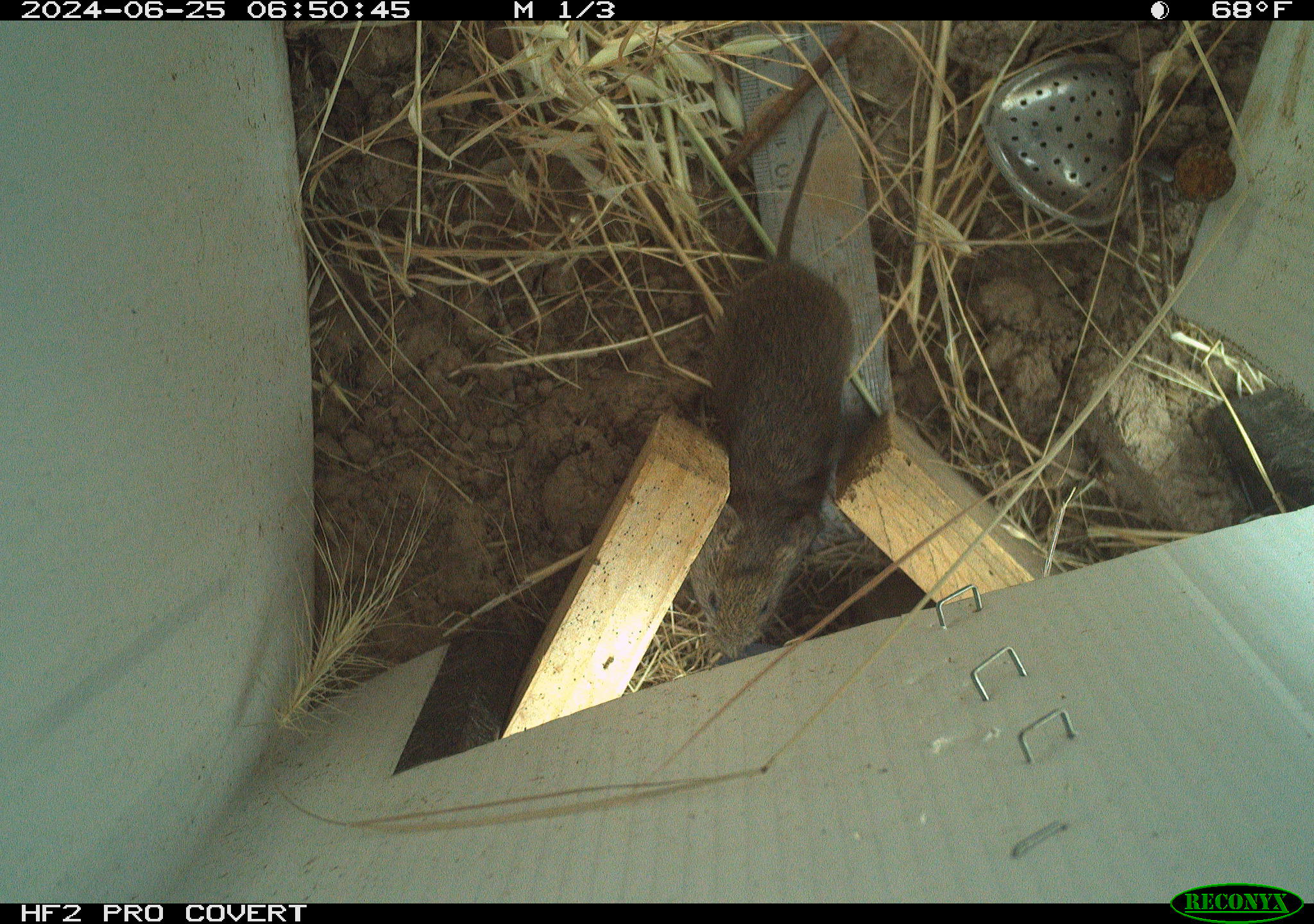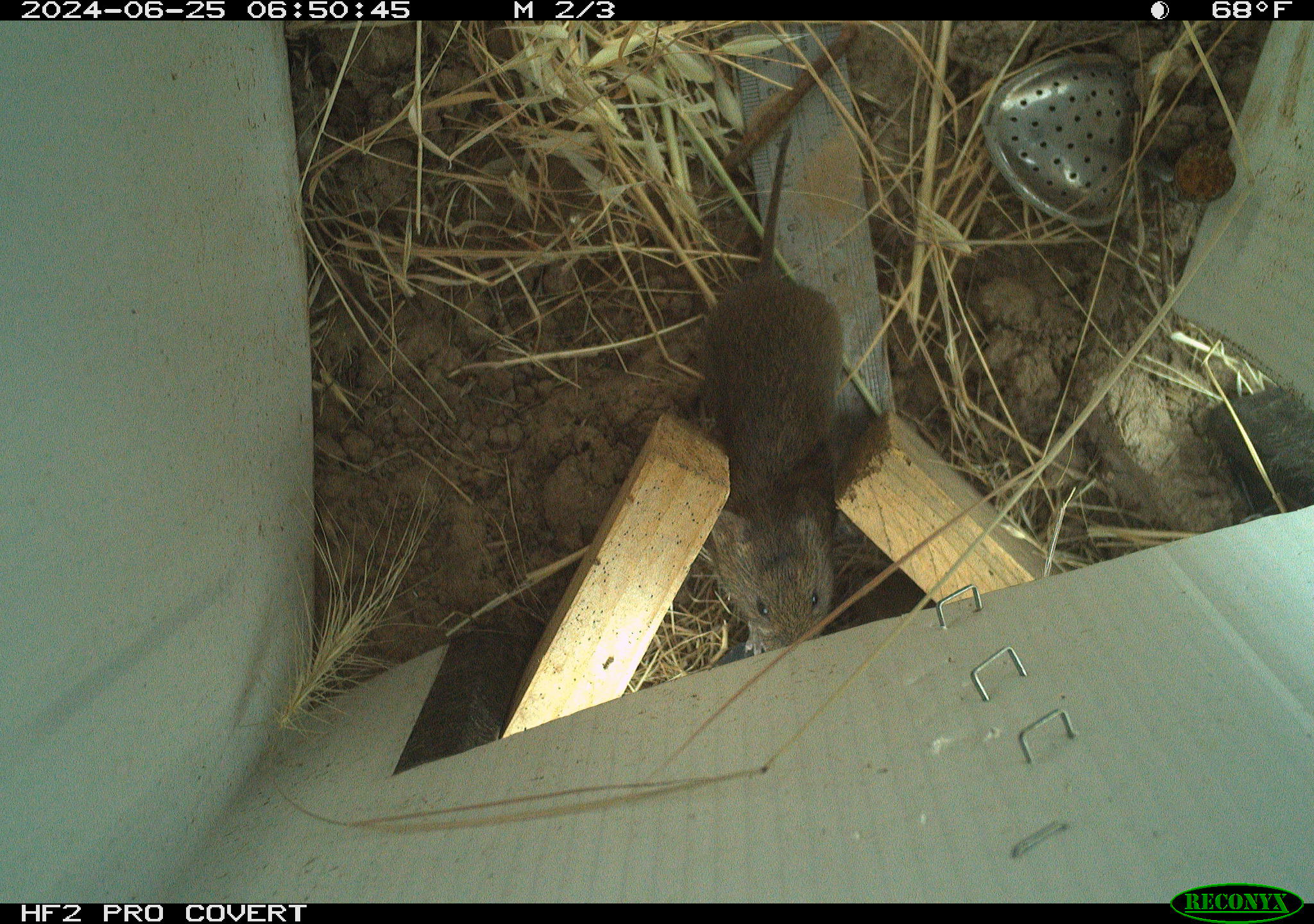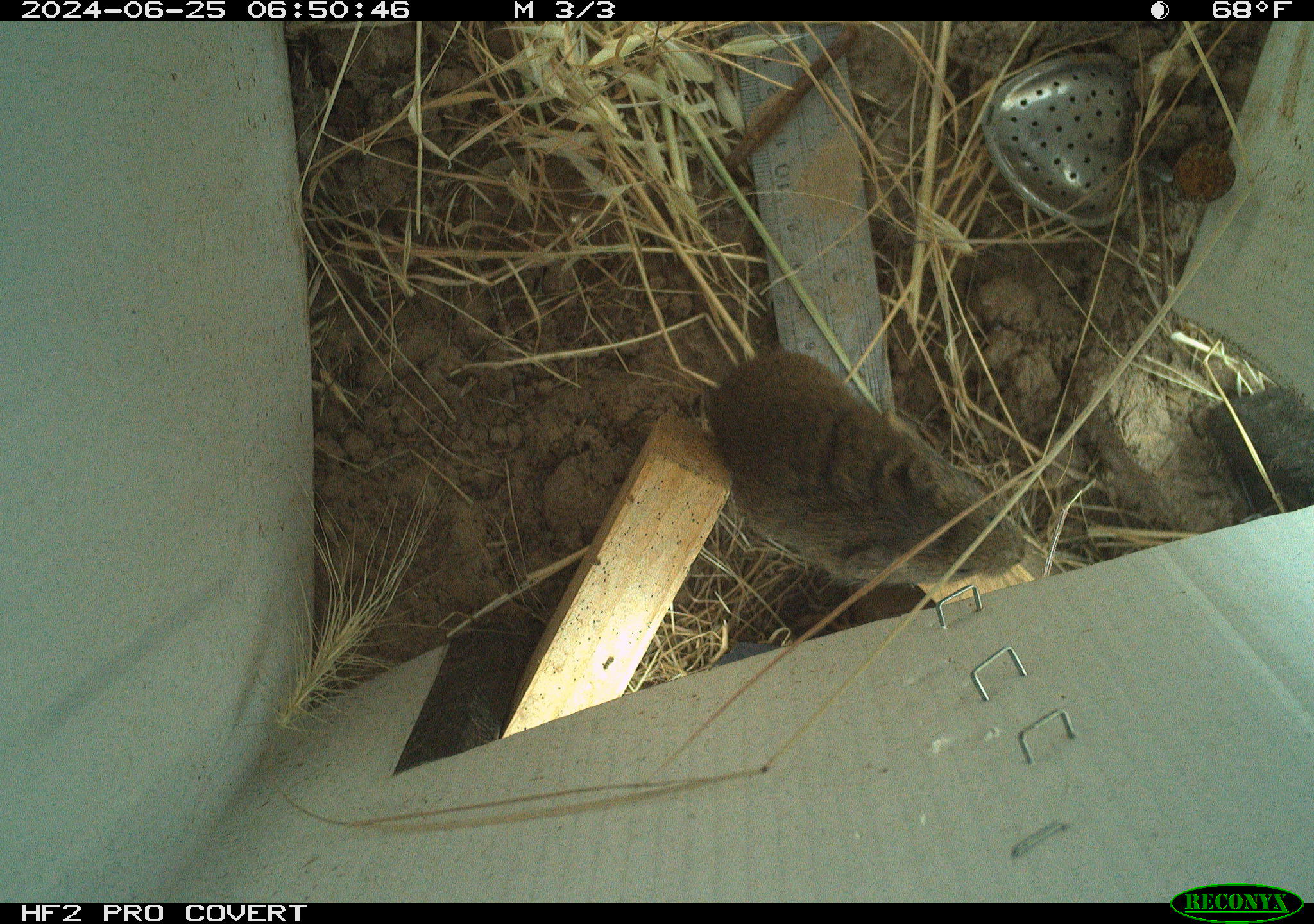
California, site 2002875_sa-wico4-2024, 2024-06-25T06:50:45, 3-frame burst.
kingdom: Animalia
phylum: Chordata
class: Mammalia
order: Rodentia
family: Cricetidae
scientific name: Arvicolinae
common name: voles, lemmings, and muskrats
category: arvicolinae subfamily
Arvicolinae subfamily (voles, lemmings, and muskrats) (Arvicolinae).